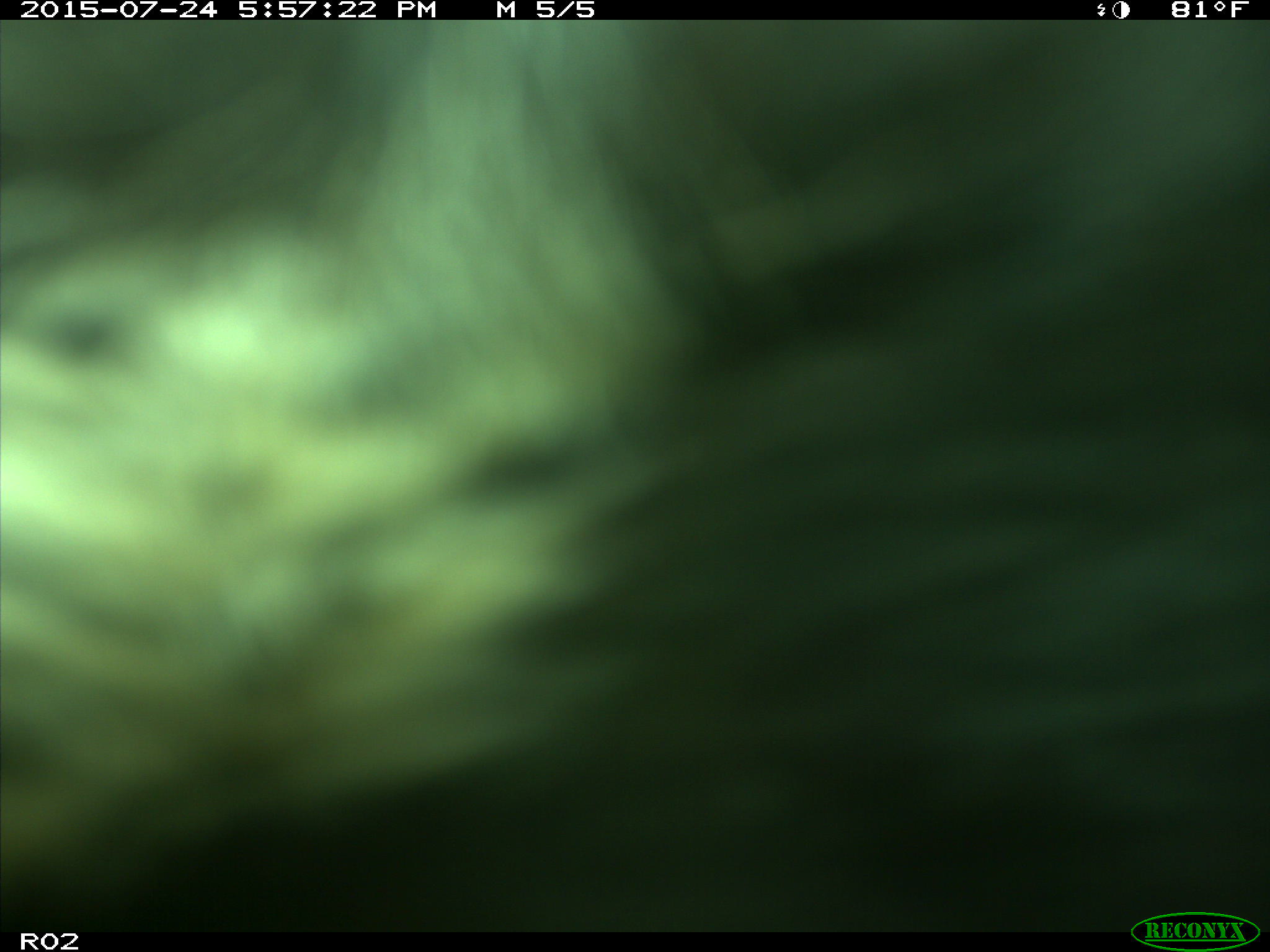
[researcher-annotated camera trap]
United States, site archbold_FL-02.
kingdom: Animalia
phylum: Chordata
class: Mammalia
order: Artiodactyla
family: Bovidae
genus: Bos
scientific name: Bos taurus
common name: domestic cow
Bos taurus (domestic cow).